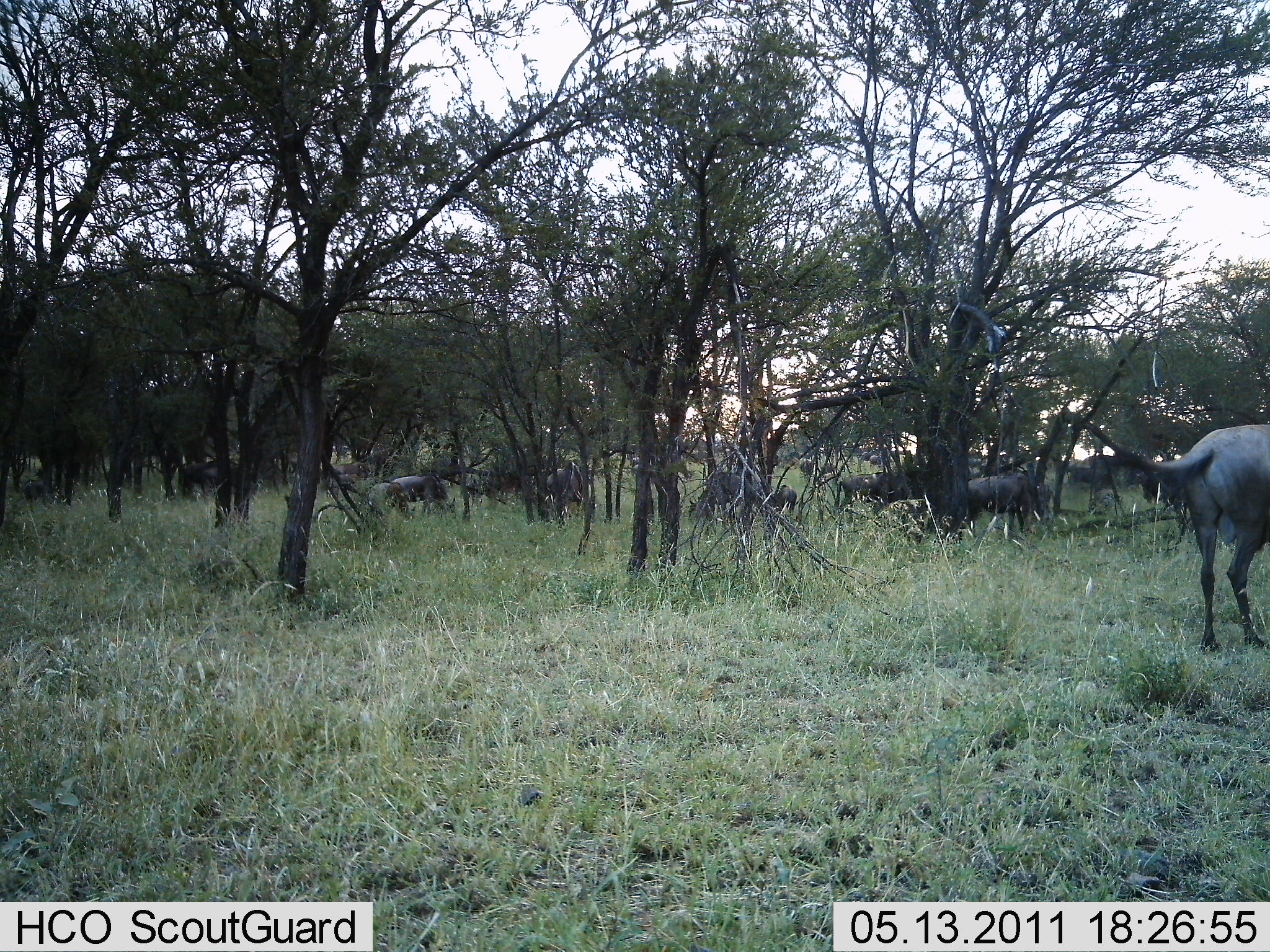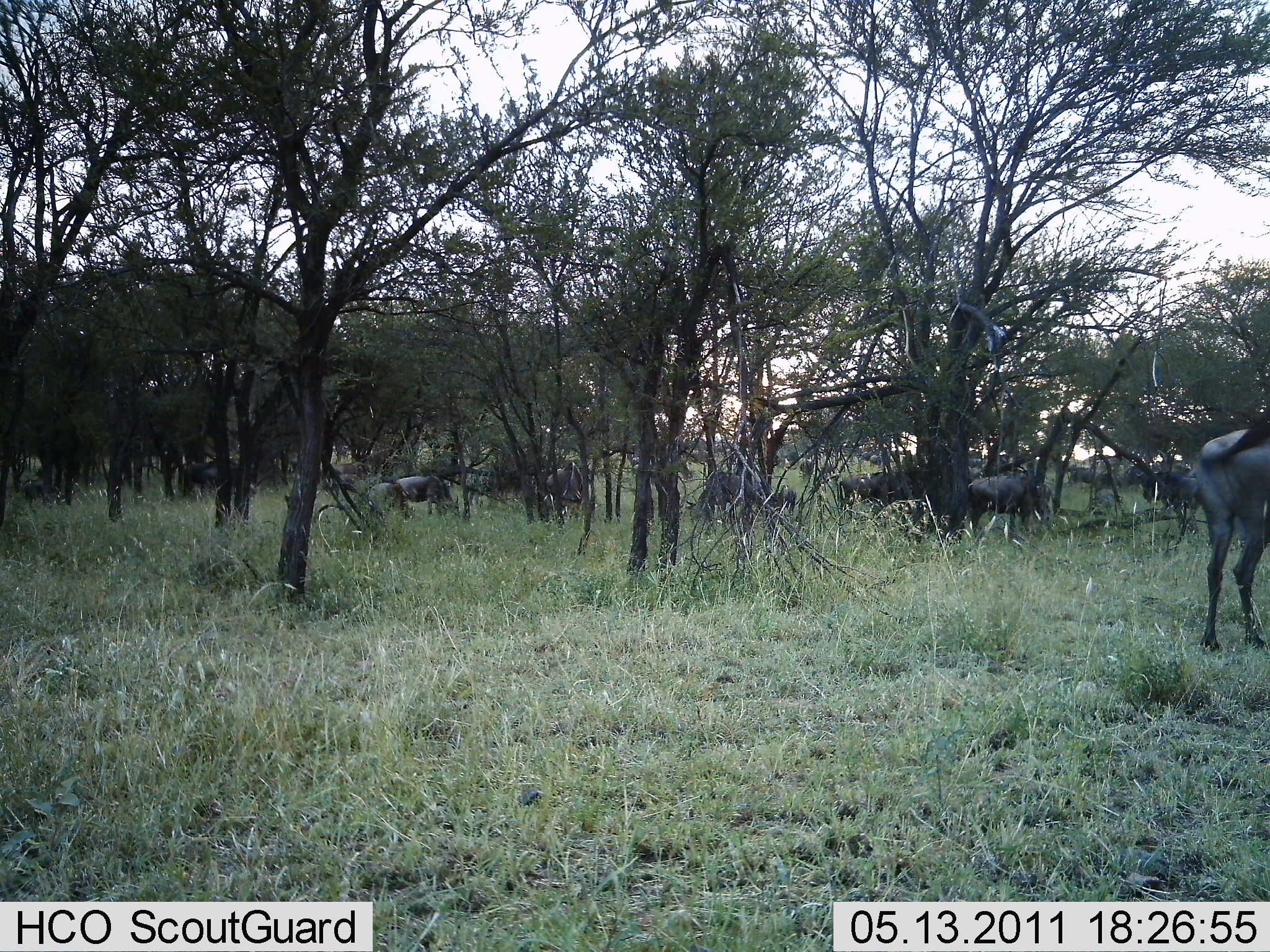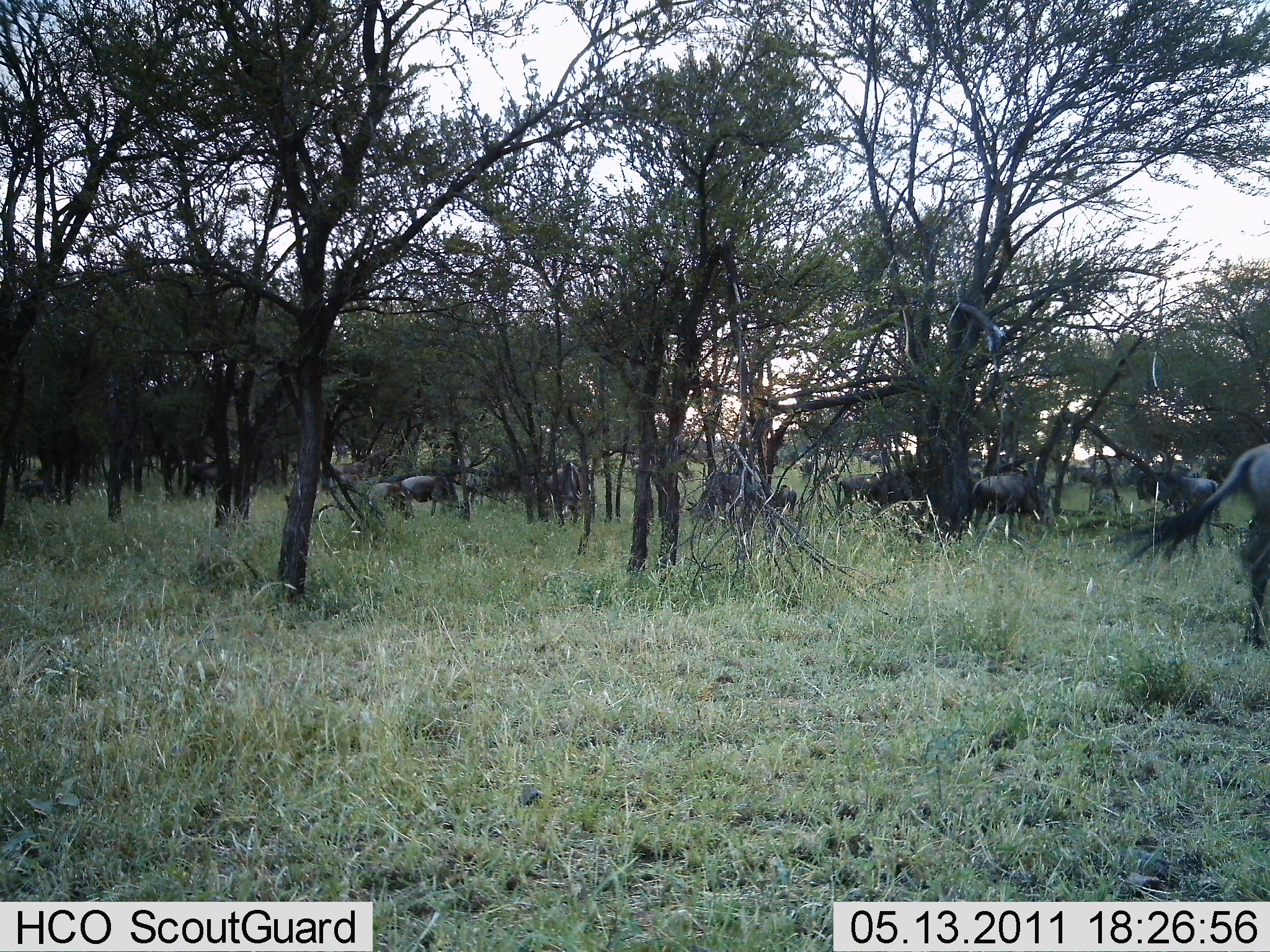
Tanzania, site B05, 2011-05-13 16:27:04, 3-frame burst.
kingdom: Animalia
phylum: Chordata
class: Mammalia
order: Artiodactyla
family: Bovidae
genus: Connochaetes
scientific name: Connochaetes taurinus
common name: blue wildebeest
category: wildebeest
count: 7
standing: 38%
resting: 0%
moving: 15%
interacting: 0%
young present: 8%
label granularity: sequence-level